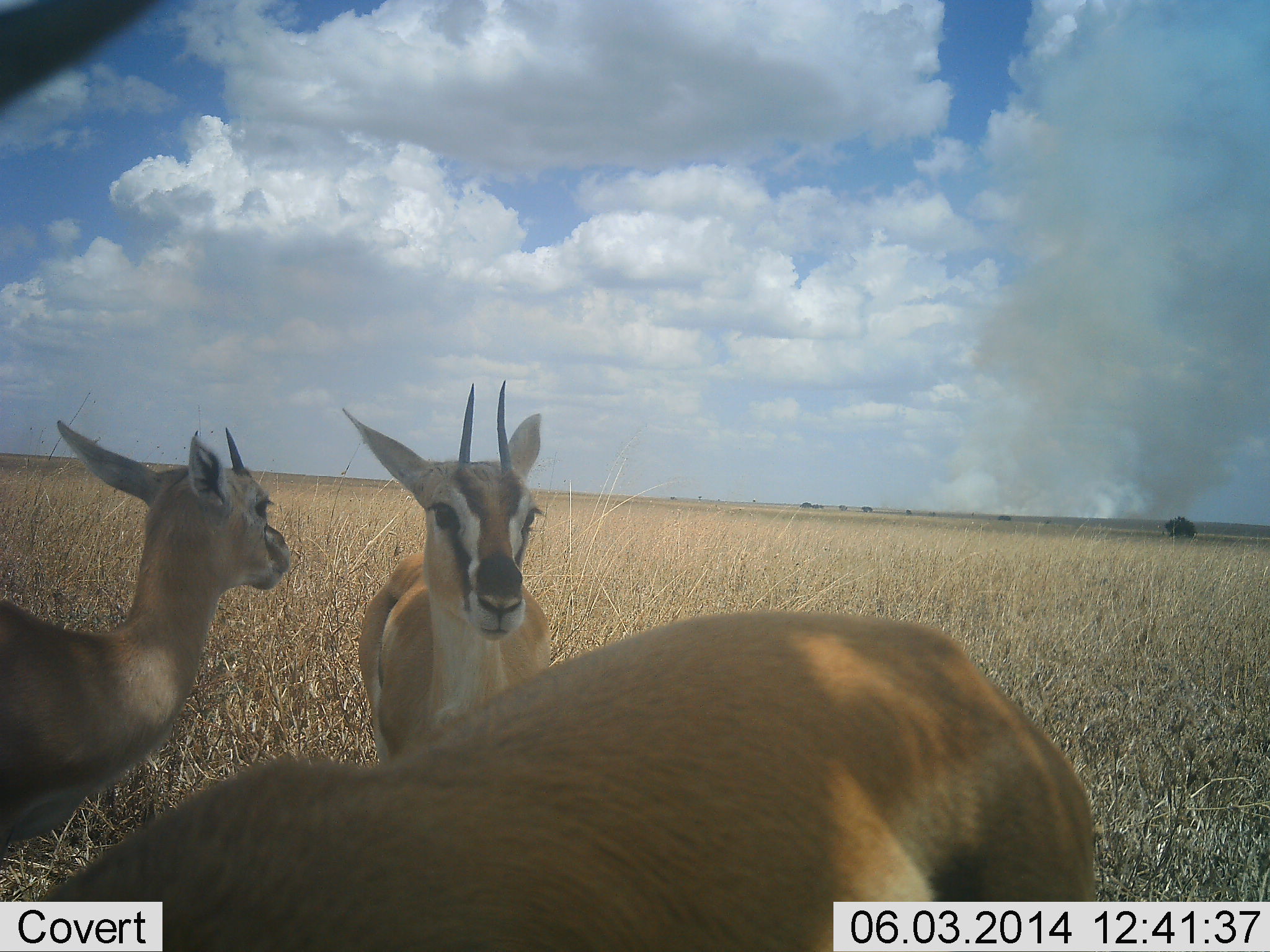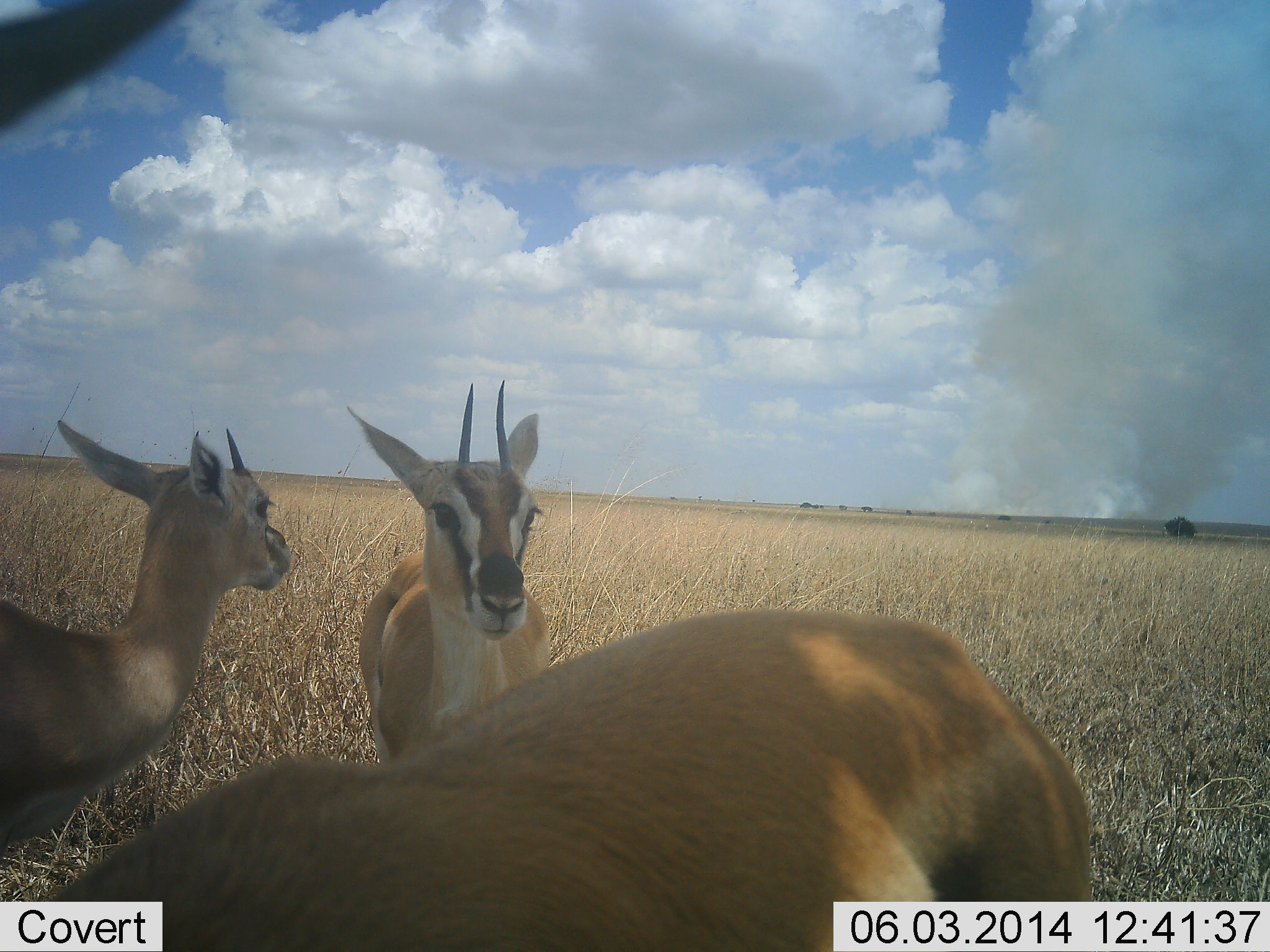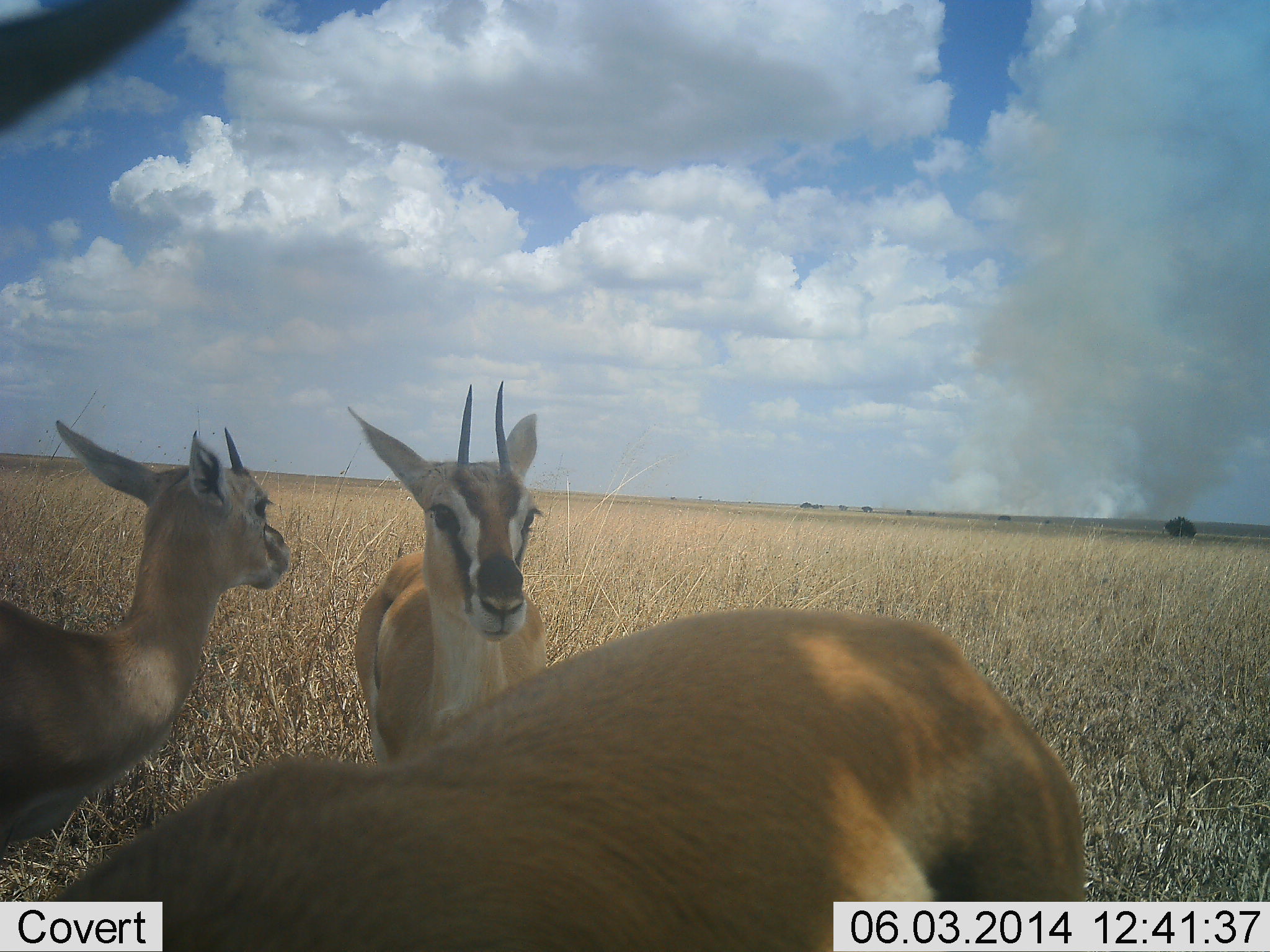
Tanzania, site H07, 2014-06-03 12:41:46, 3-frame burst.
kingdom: Animalia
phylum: Chordata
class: Mammalia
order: Artiodactyla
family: Bovidae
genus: Eudorcas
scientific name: Eudorcas thomsonii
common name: thomson's gazelle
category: gazellethomsons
Gazellethomsons (thomson's gazelle) (Eudorcas thomsonii), count 3. Behavior (volunteer vote fractions): standing 100%, resting 10%, moving 0%, interacting 0%. Young present (vote fraction): 0%. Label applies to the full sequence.